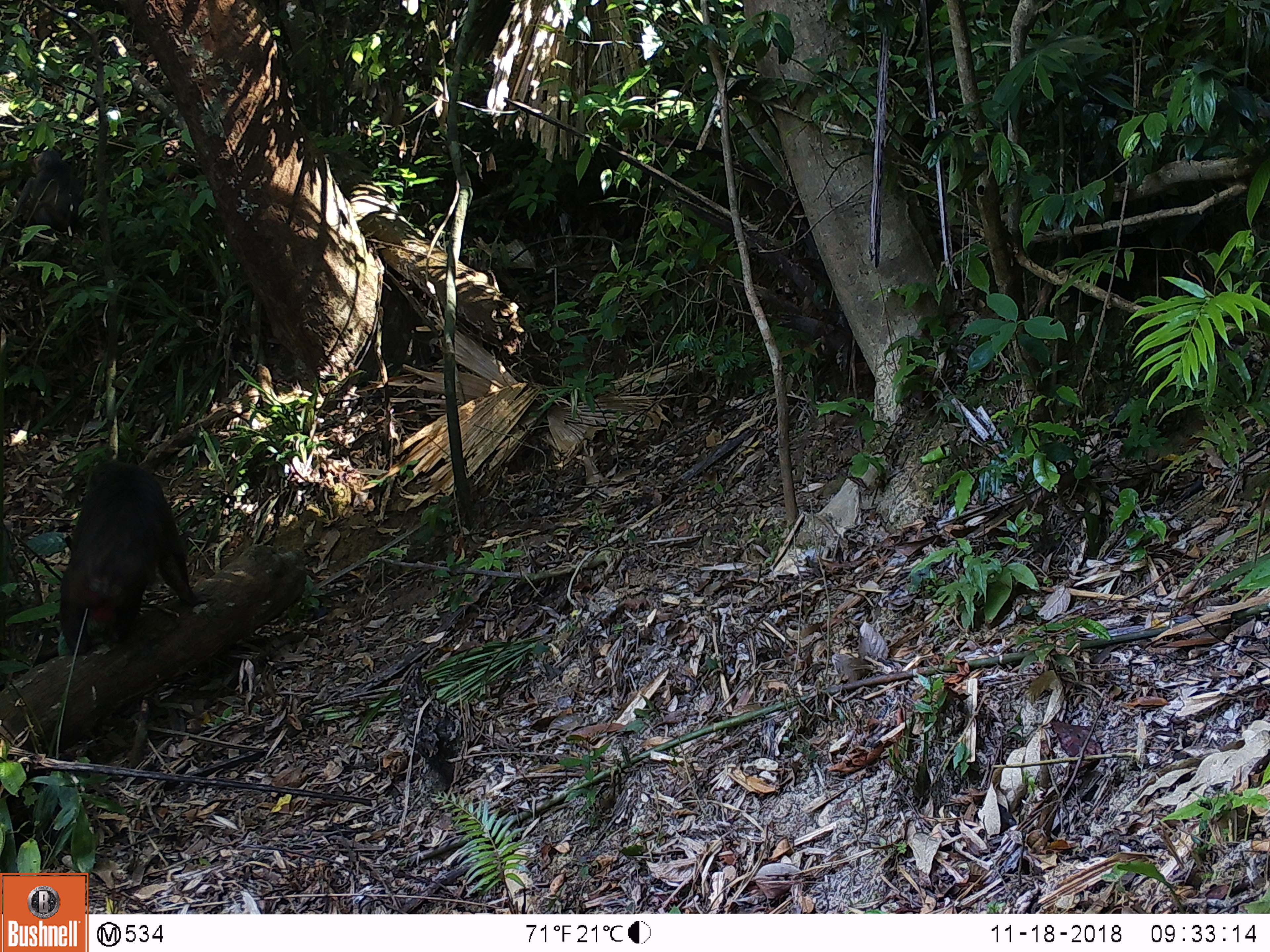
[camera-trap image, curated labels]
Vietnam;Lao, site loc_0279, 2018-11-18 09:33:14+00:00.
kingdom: Animalia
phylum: Chordata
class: Mammalia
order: Primates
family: Cercopithecidae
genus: Macaca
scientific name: Macaca arctoides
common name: stump-tailed macaque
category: stump tailed macaque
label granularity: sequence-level